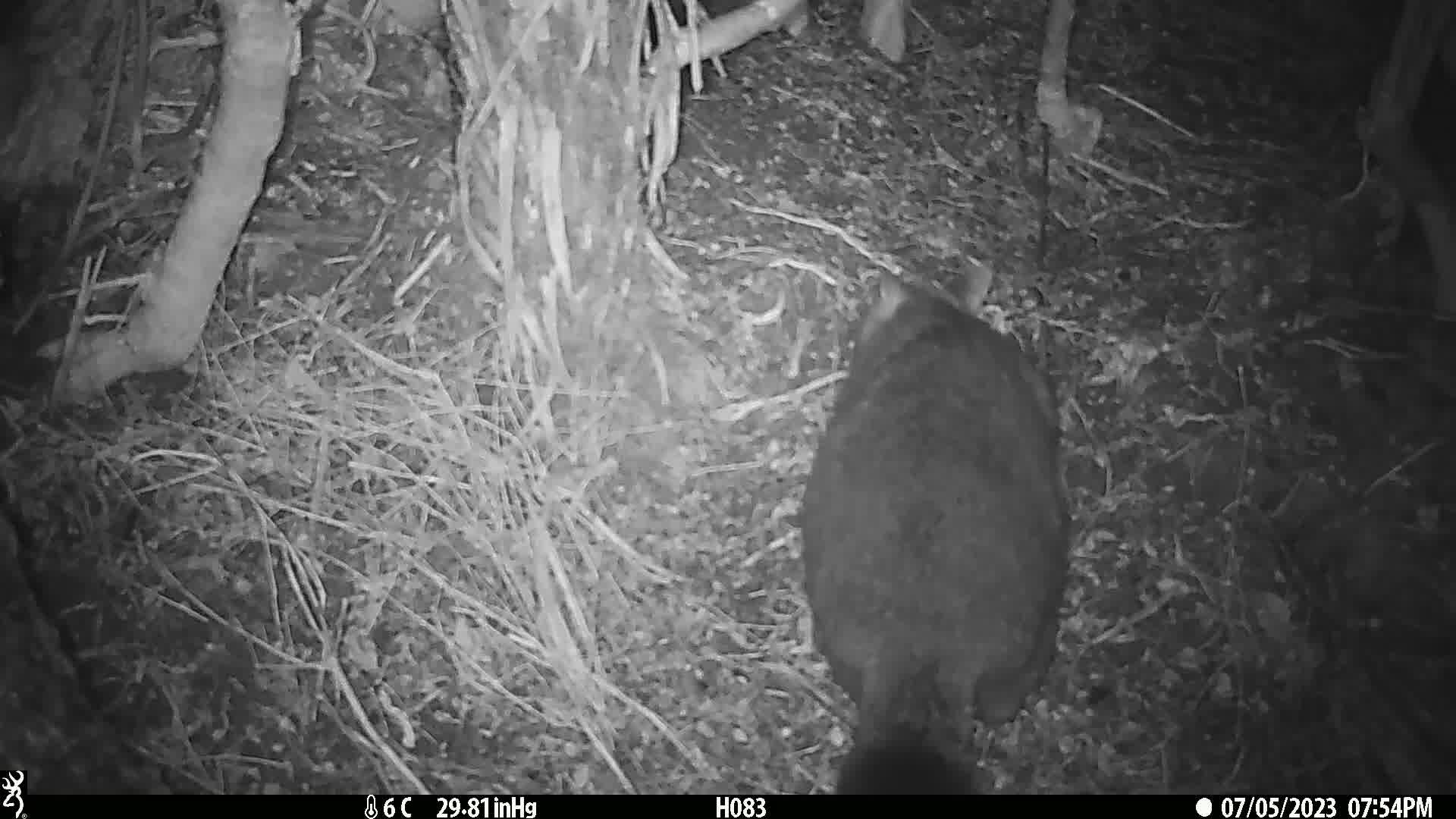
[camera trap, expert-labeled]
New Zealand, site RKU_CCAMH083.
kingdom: Animalia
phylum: Chordata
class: Mammalia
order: Diprotodontia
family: Phalangeridae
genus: Trichosurus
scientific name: Trichosurus vulpecula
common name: common brushtail possum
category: possum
Possum (common brushtail possum) (Trichosurus vulpecula).